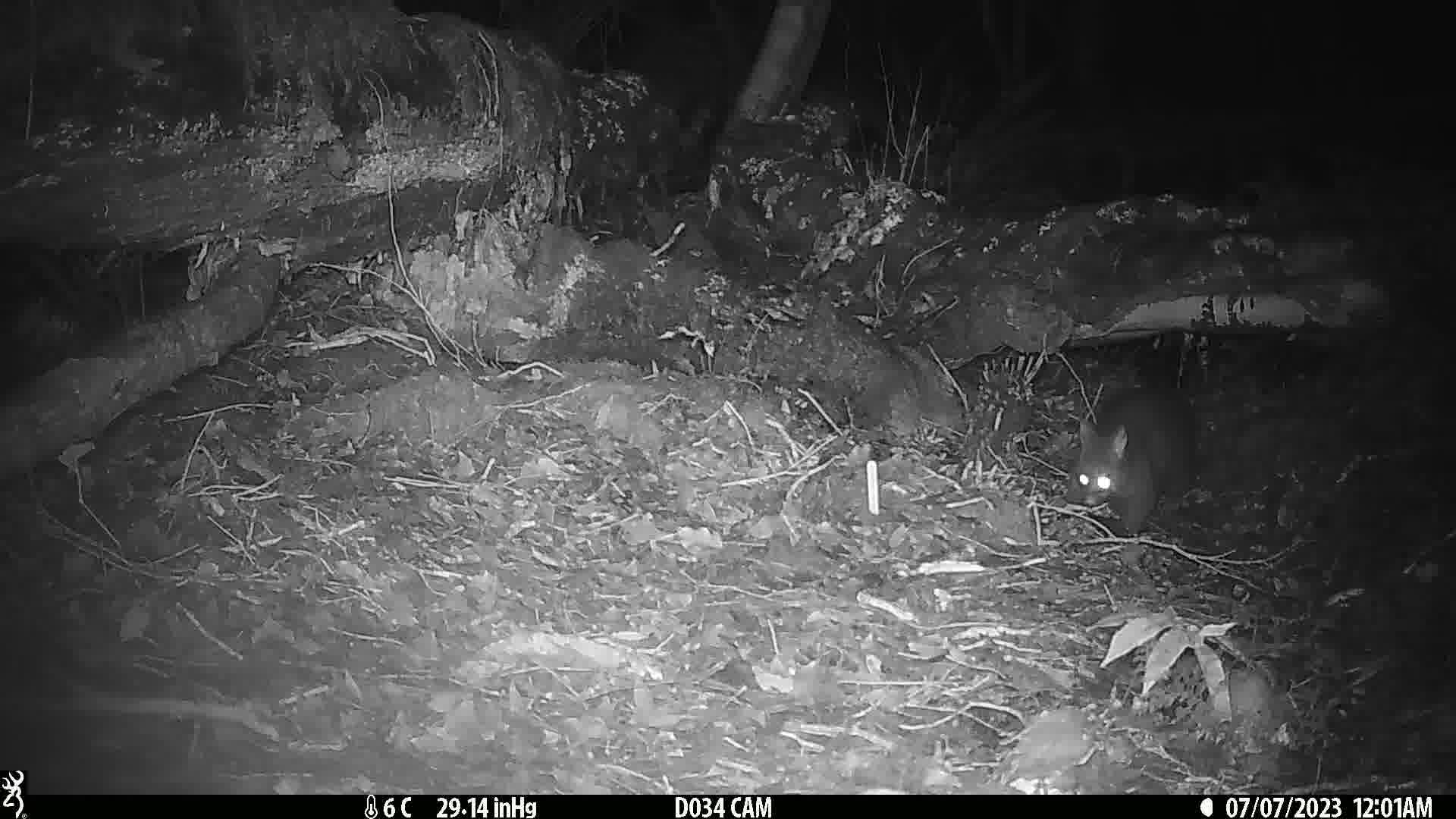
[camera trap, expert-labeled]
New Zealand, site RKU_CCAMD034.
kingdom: Animalia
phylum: Chordata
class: Mammalia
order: Diprotodontia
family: Phalangeridae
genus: Trichosurus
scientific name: Trichosurus vulpecula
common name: common brushtail possum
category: possum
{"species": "possum (common brushtail possum) (Trichosurus vulpecula)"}